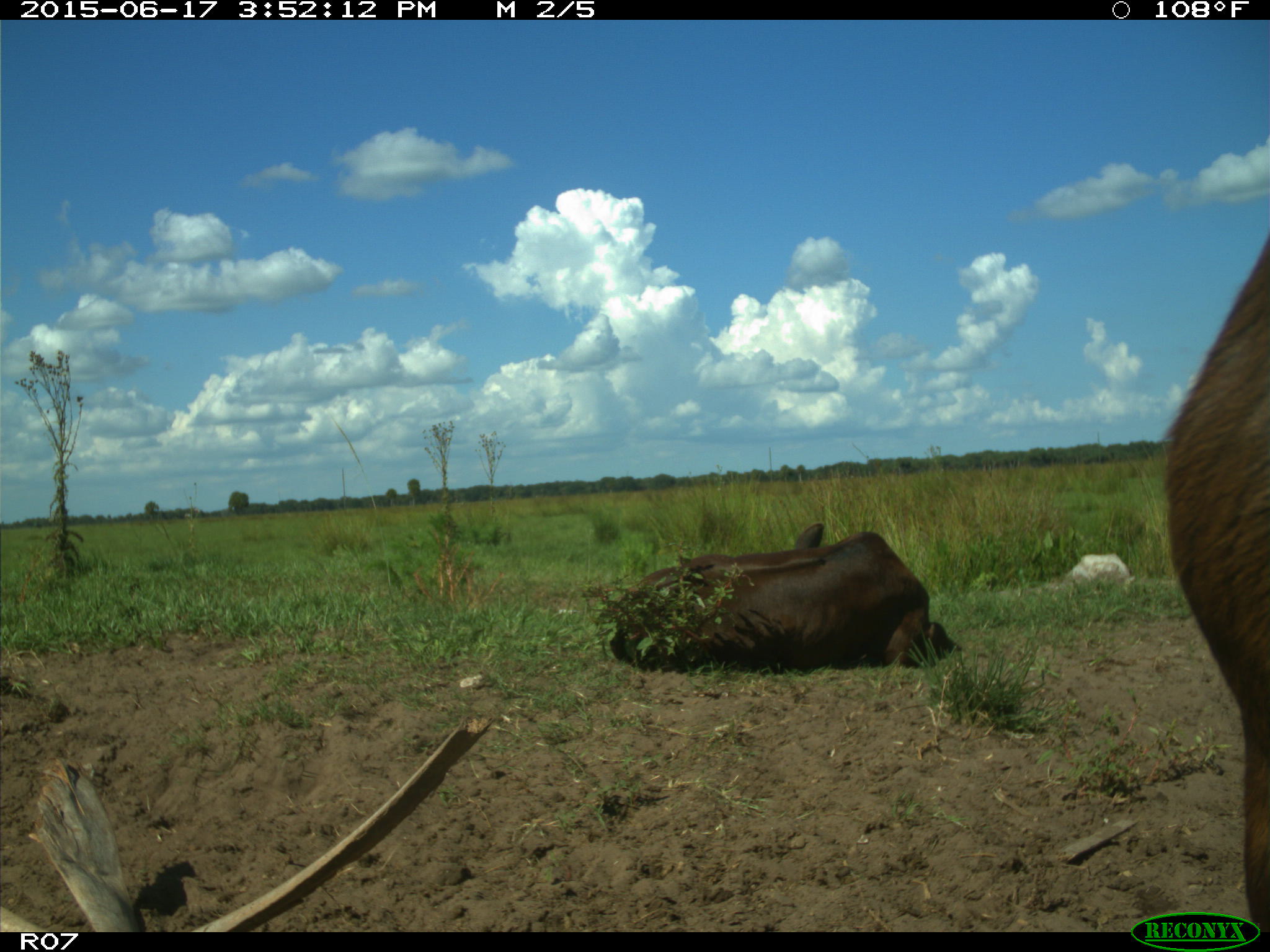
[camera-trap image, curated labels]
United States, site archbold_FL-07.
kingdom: Animalia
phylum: Chordata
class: Mammalia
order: Artiodactyla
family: Bovidae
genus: Bos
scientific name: Bos taurus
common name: domestic cow